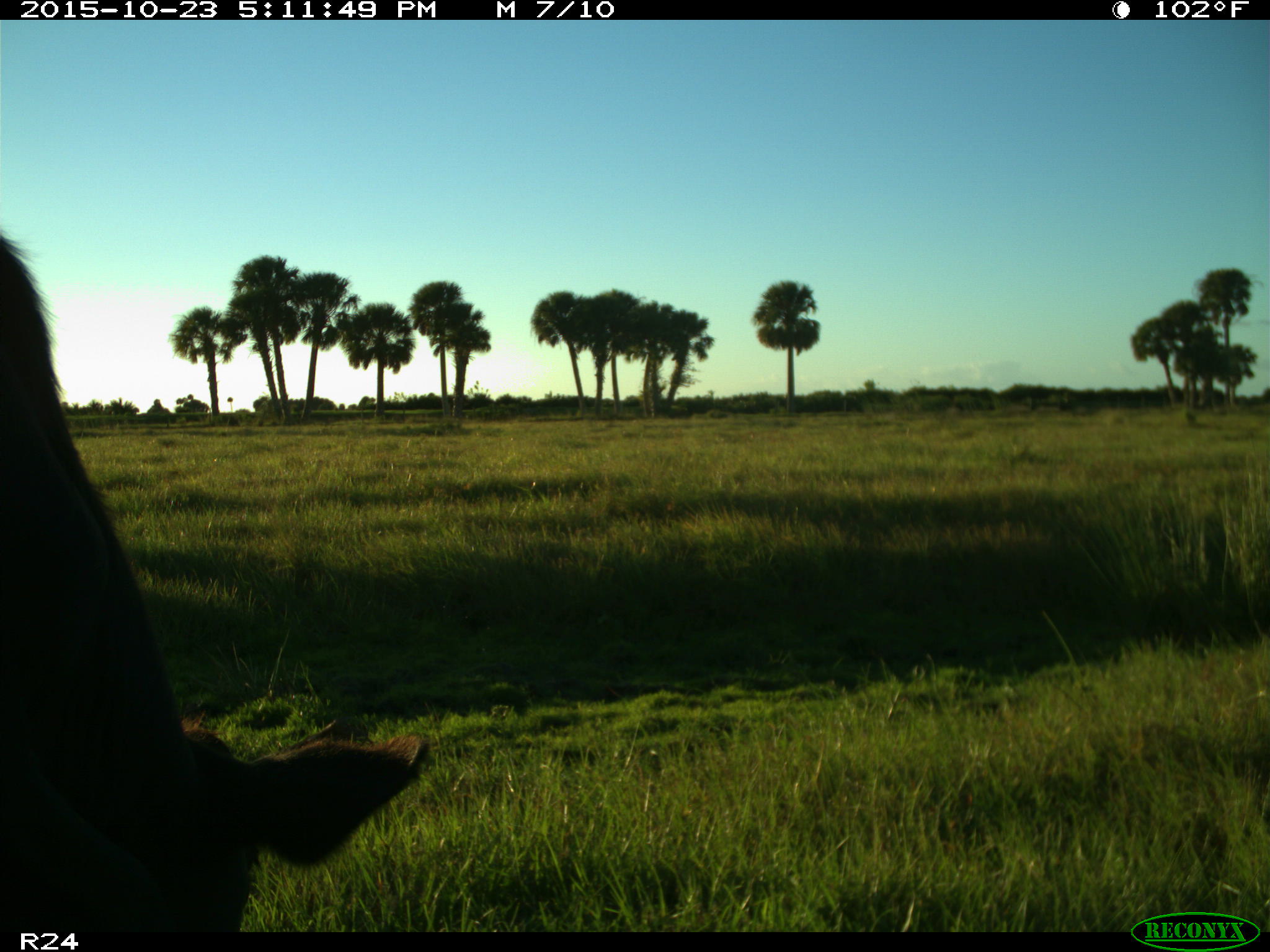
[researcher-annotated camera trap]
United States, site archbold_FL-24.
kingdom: Animalia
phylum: Chordata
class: Mammalia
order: Artiodactyla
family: Bovidae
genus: Bos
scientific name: Bos taurus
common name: domestic cow